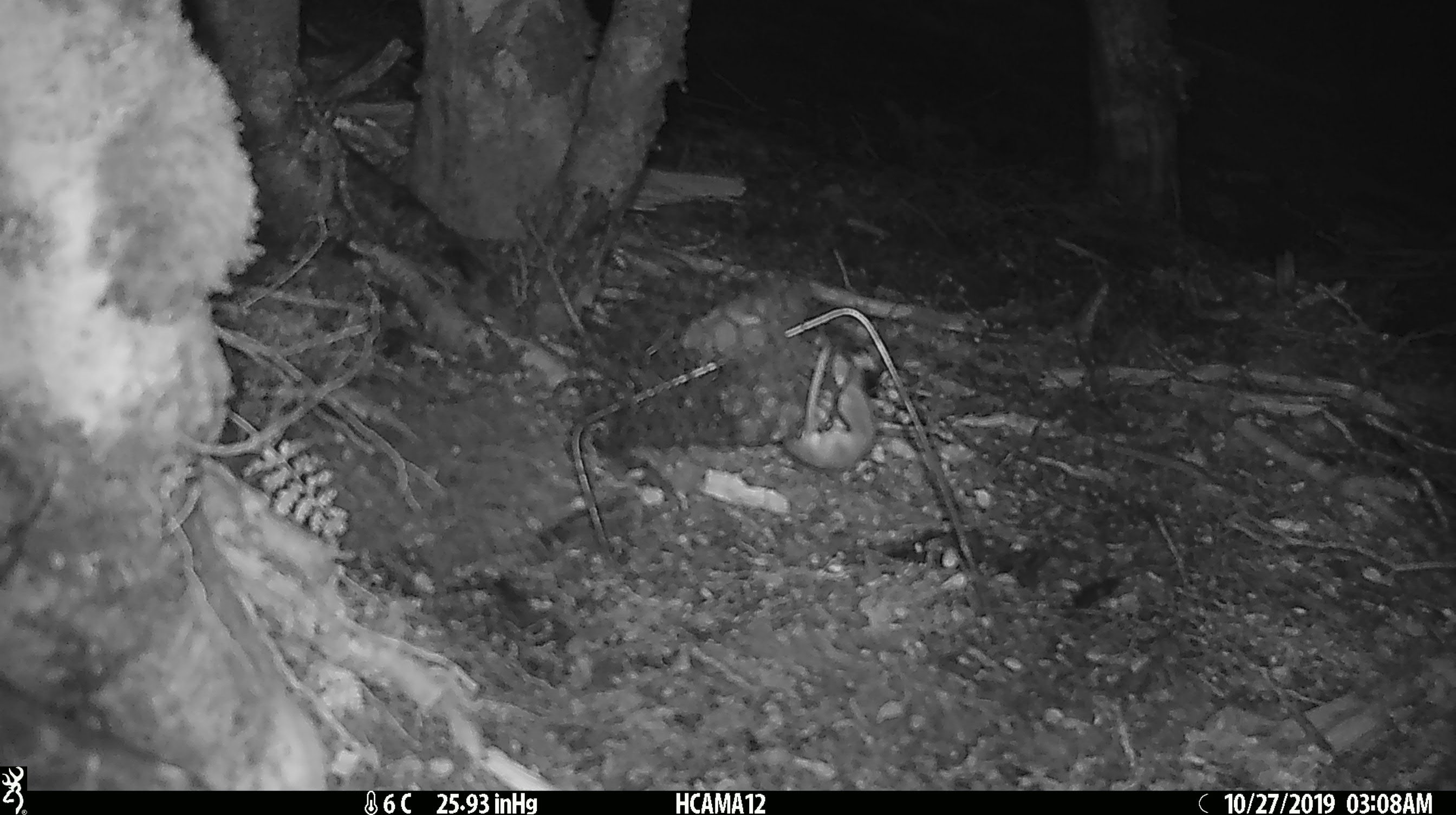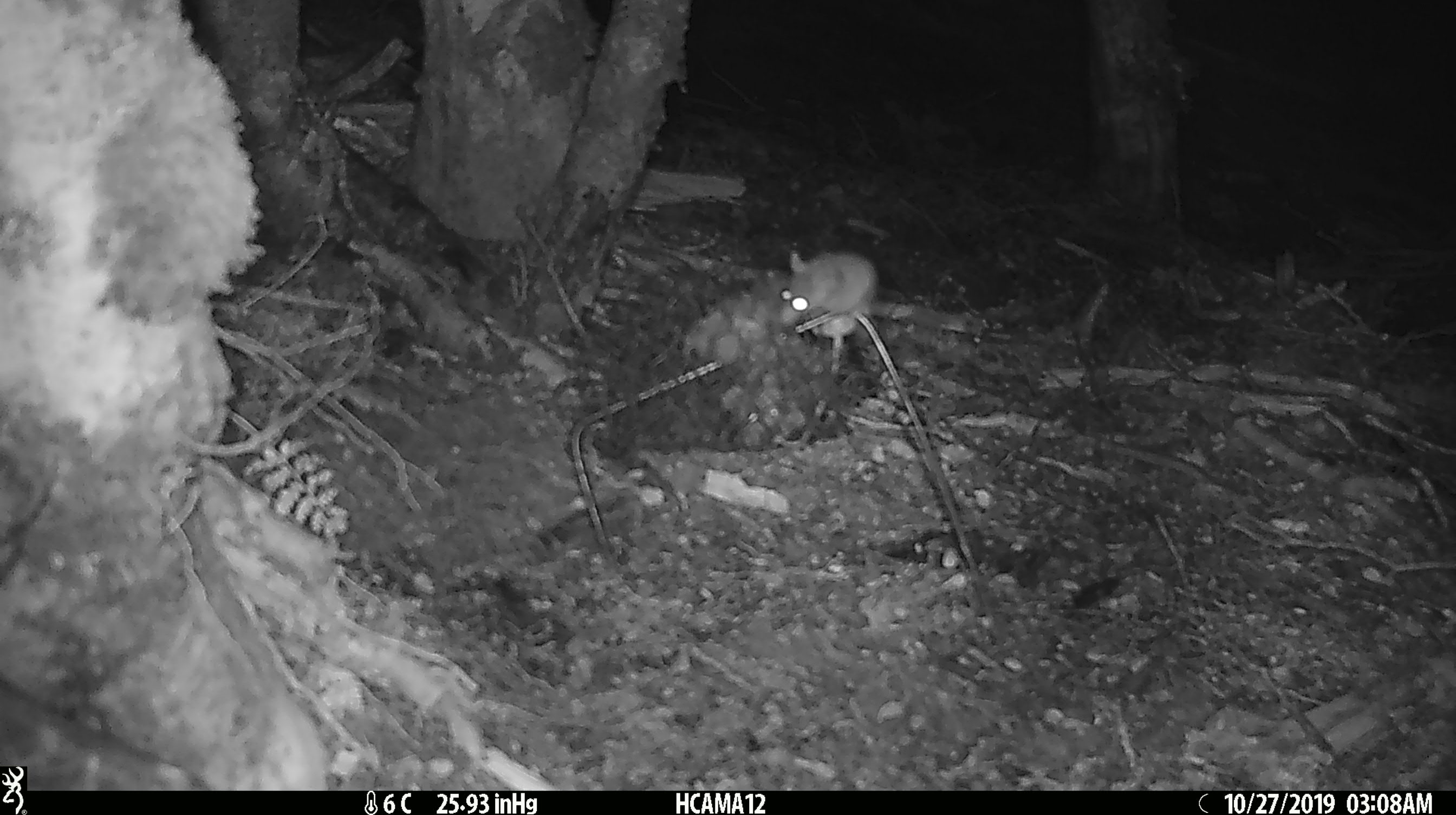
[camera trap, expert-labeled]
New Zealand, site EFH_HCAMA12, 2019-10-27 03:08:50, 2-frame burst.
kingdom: Animalia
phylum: Chordata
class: Mammalia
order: Rodentia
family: Muridae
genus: Mus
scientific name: Mus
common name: mouse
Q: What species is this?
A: Mouse (Mus).